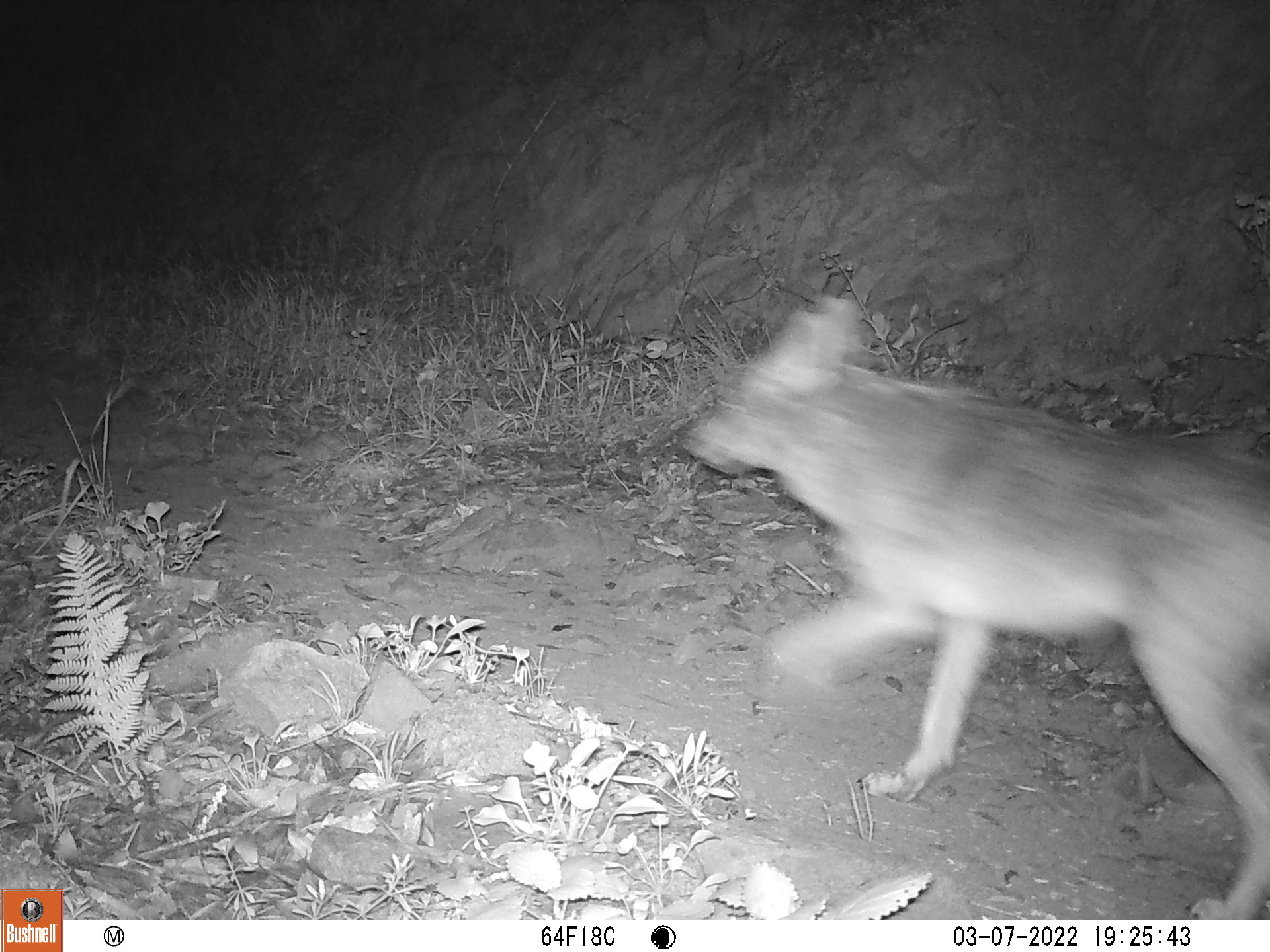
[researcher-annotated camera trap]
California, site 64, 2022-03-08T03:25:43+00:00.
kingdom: Animalia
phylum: Chordata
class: Mammalia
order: Carnivora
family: Canidae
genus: Canis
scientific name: Canis latrans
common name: coyote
Coyote (Canis latrans).